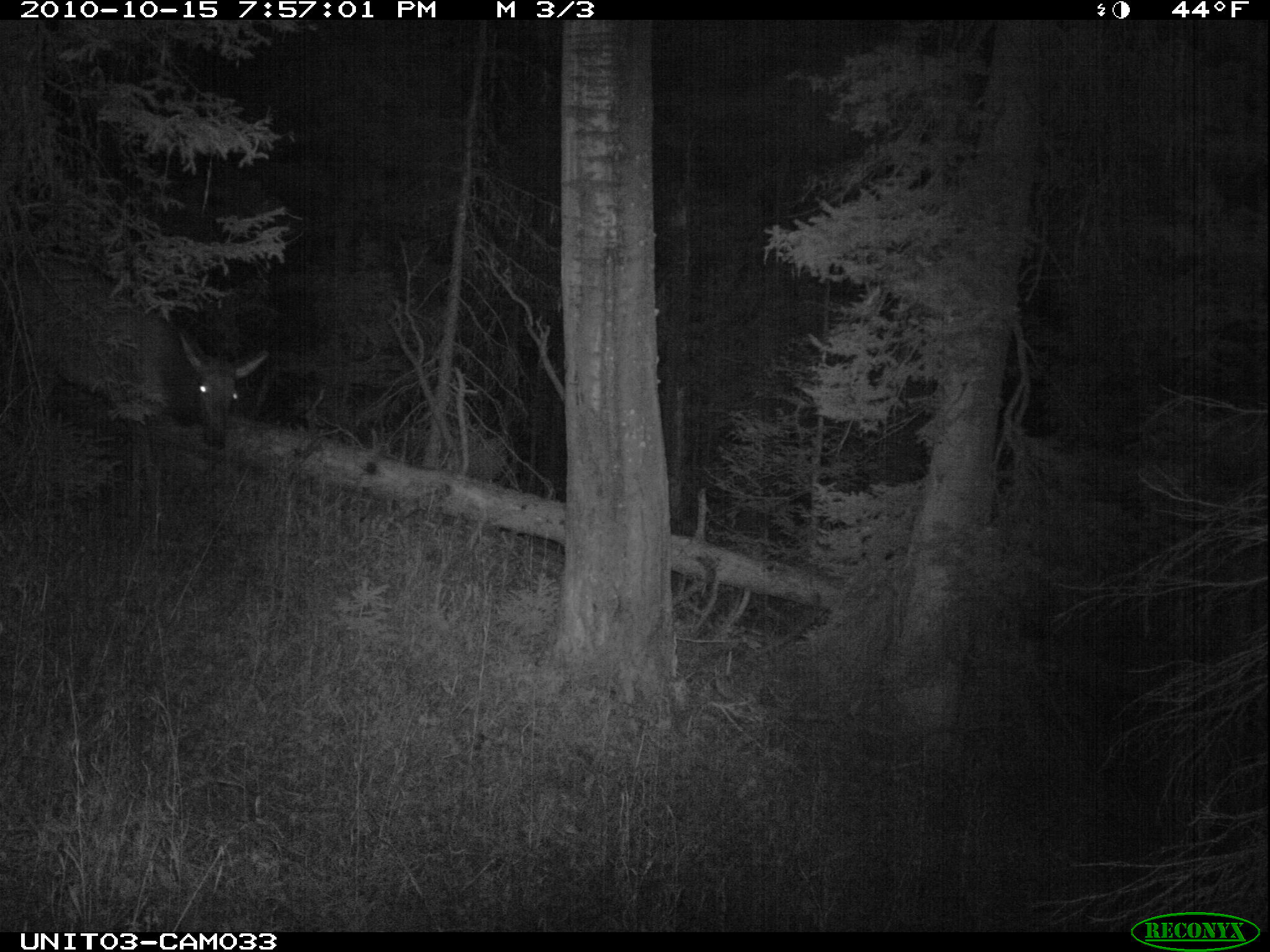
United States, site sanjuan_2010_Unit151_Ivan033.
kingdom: Animalia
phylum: Chordata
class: Mammalia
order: Artiodactyla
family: Cervidae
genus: Cervus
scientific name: Cervus elaphus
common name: red deer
Cervus elaphus (red deer).